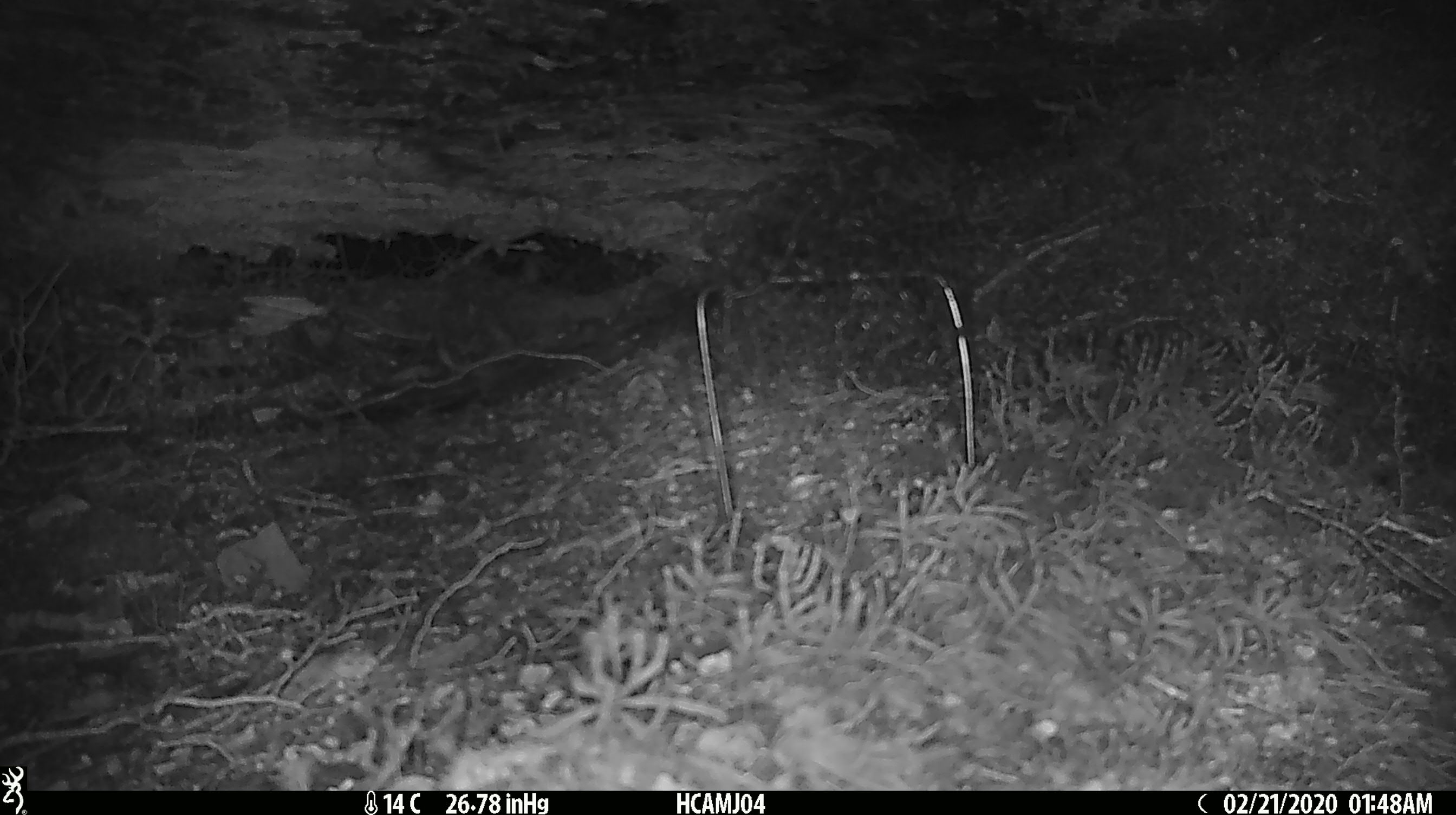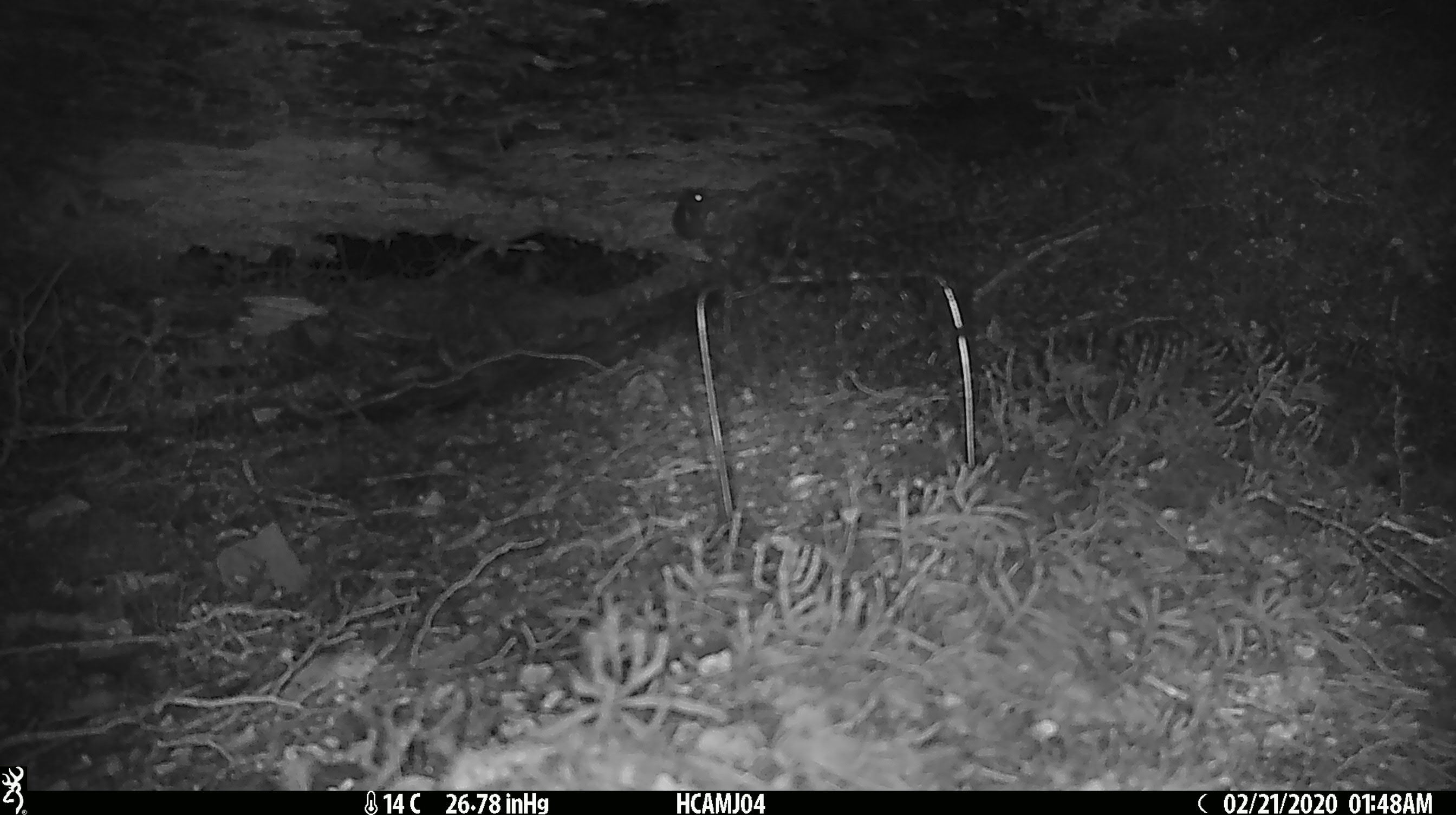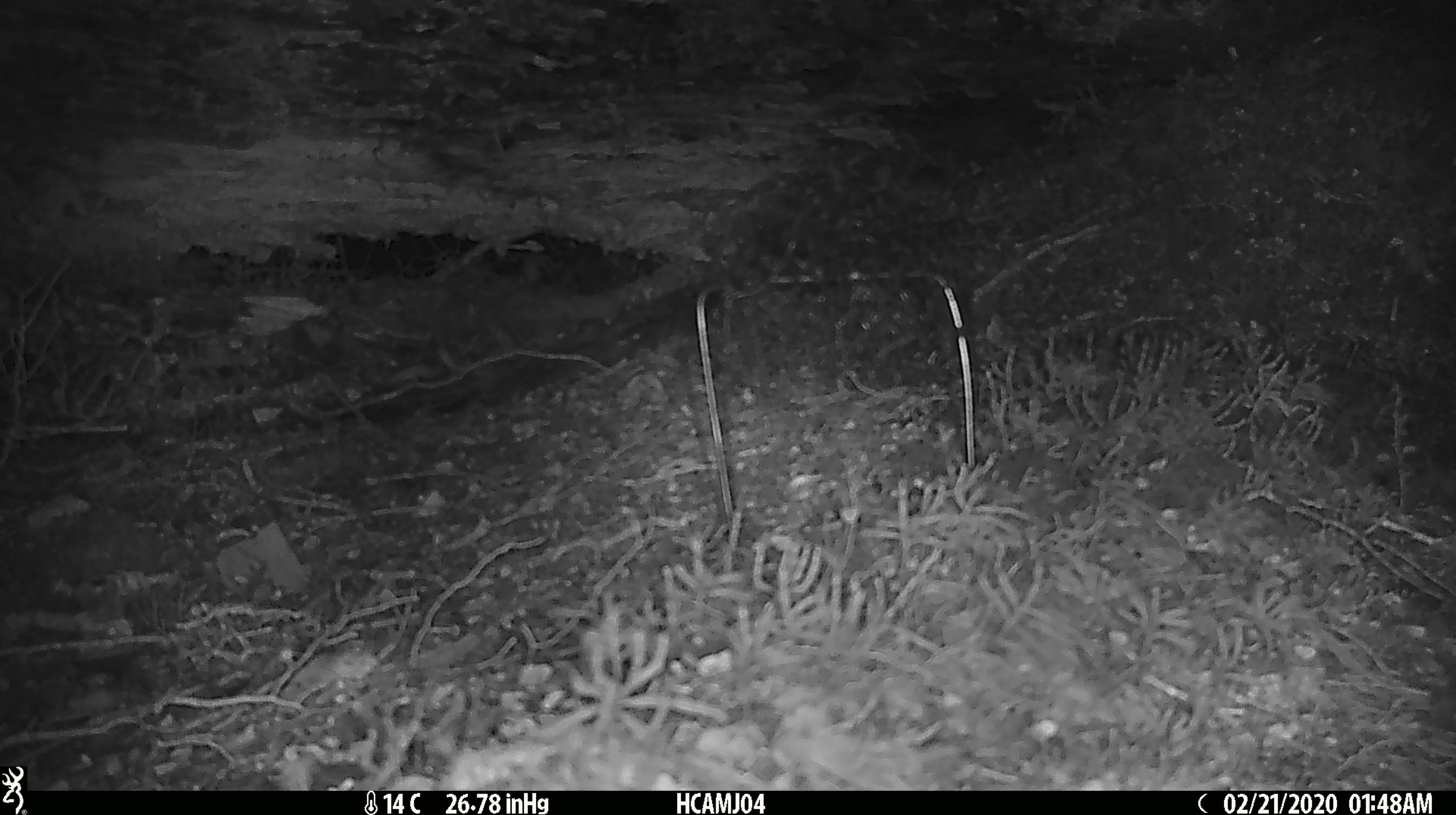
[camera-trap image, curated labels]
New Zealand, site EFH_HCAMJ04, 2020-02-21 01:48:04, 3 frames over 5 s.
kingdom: Animalia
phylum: Chordata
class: Mammalia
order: Rodentia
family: Muridae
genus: Mus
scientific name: Mus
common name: mouse